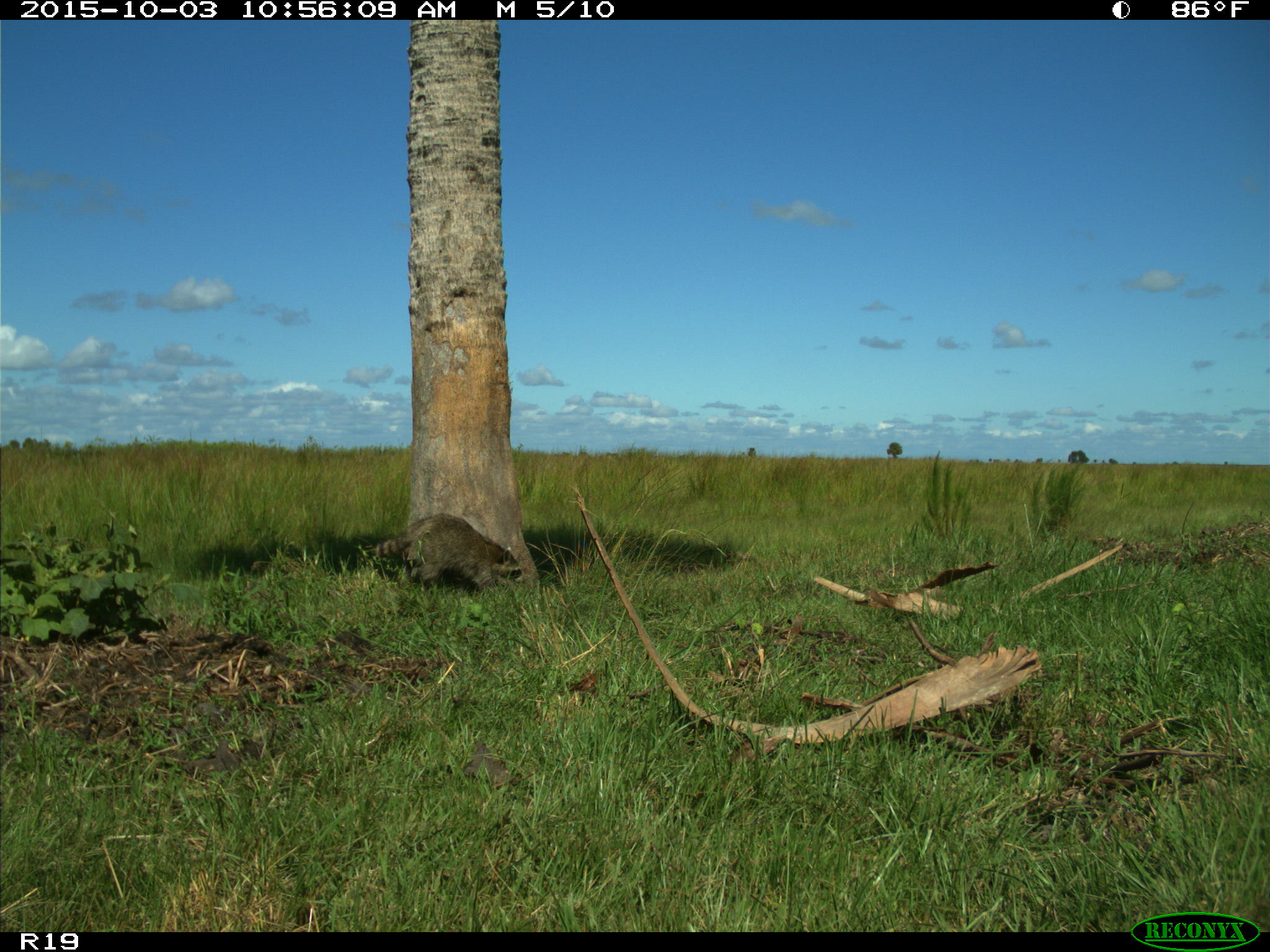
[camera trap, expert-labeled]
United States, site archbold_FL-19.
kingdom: Animalia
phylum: Chordata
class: Mammalia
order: Carnivora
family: Procyonidae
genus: Procyon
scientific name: Procyon lotor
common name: common raccoon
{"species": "Procyon lotor (common raccoon)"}